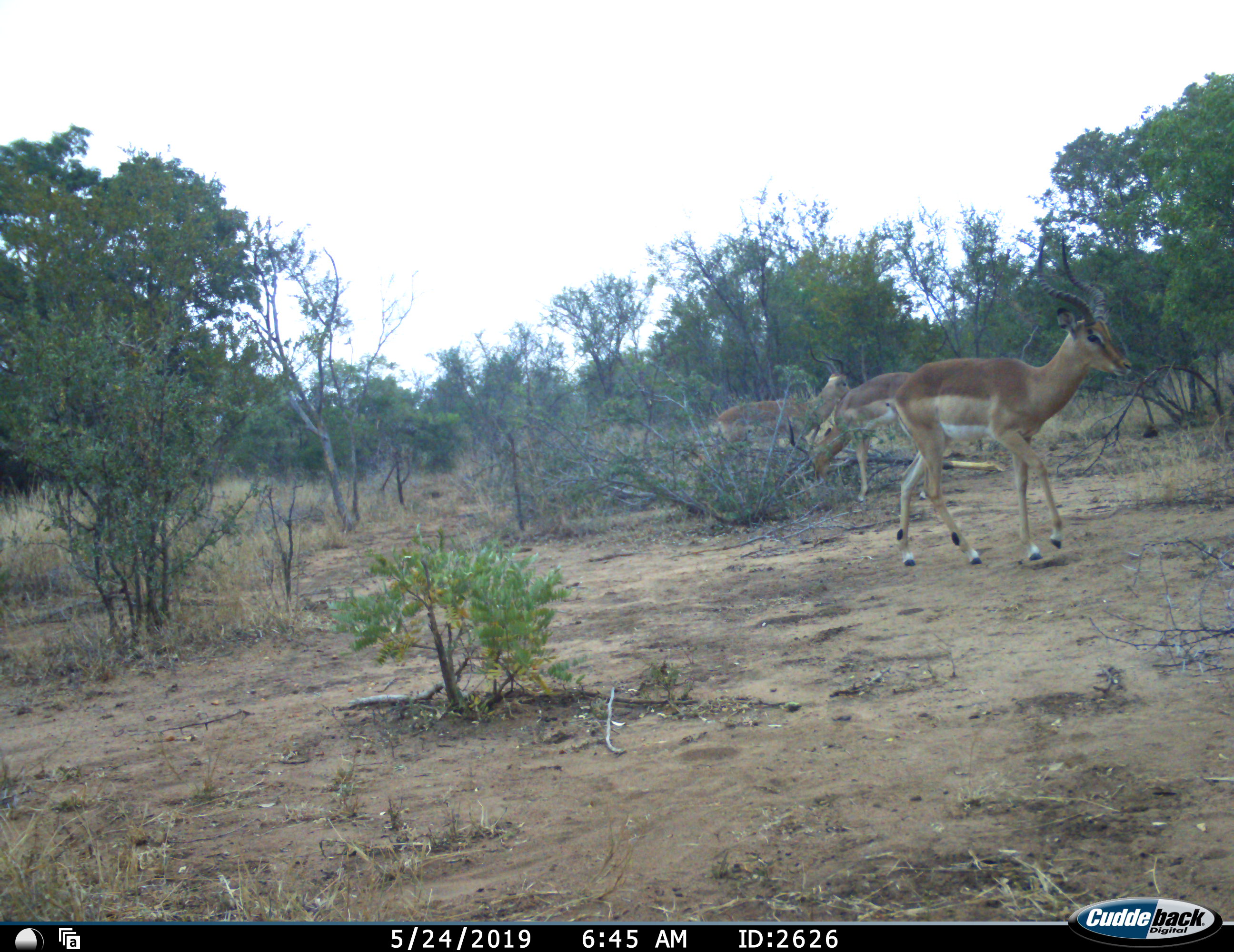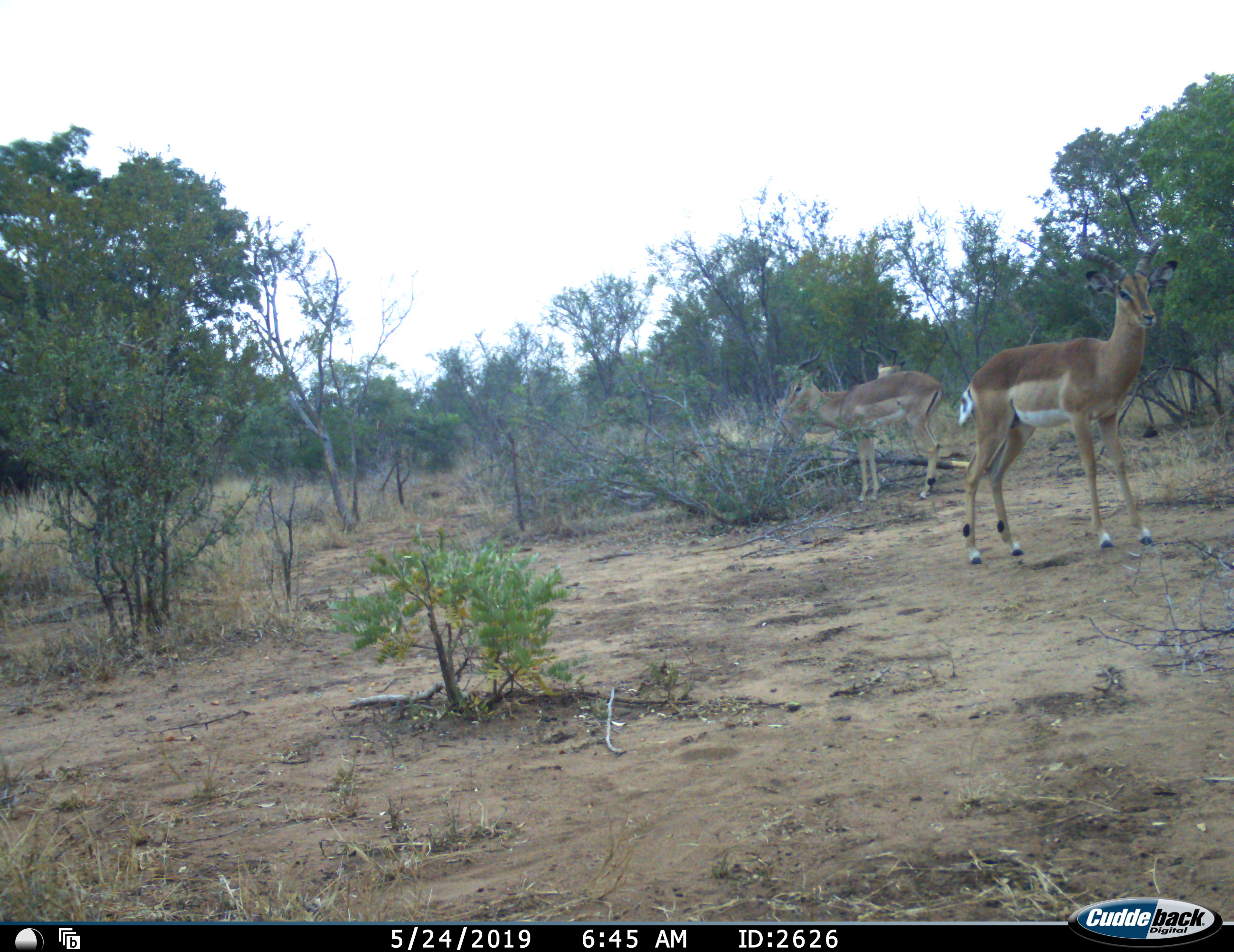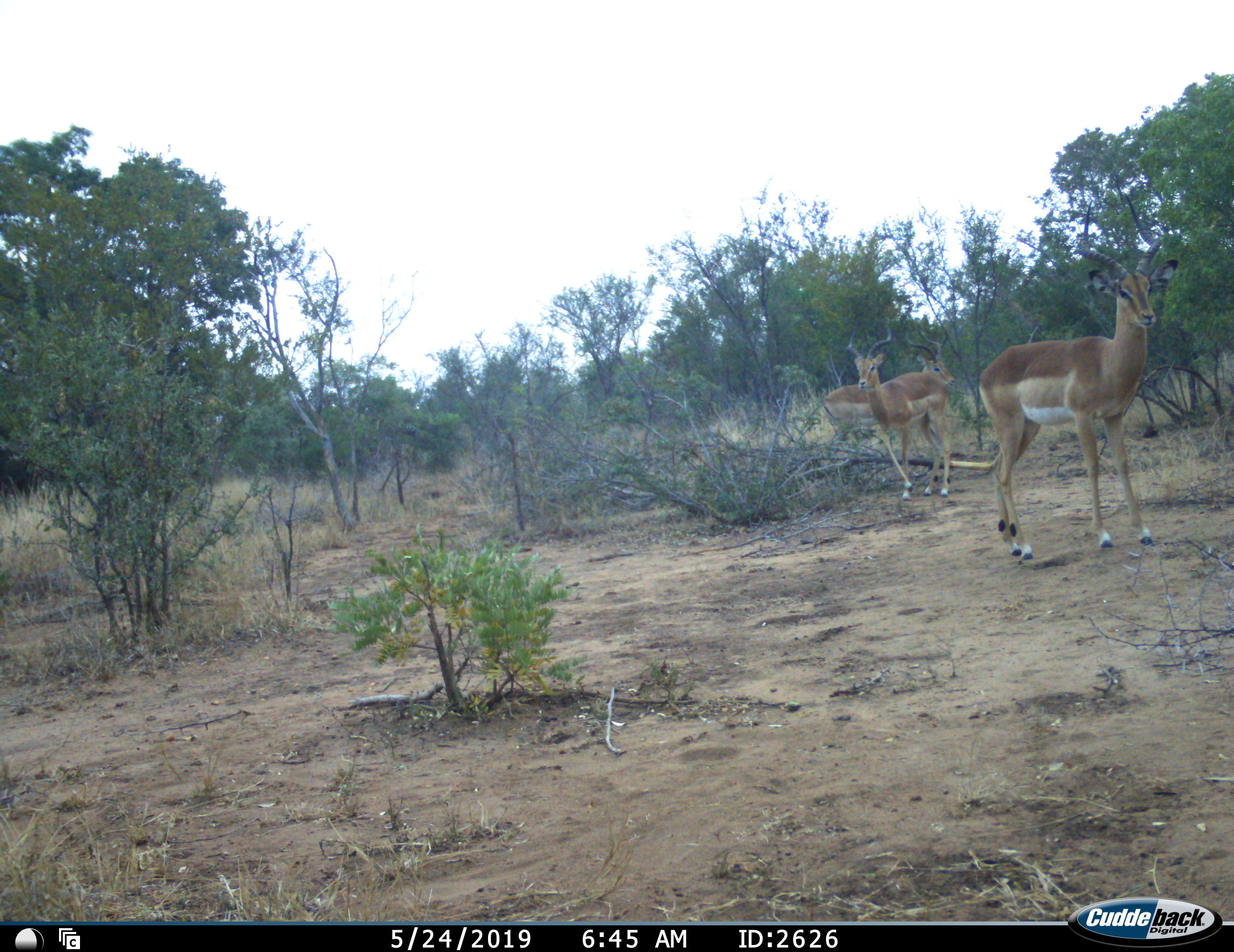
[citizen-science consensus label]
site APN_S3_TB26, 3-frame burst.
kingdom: Animalia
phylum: Chordata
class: Mammalia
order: Artiodactyla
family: Bovidae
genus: Aepyceros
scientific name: Aepyceros melampus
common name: impala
Impala (Aepyceros melampus), count 3. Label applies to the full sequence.